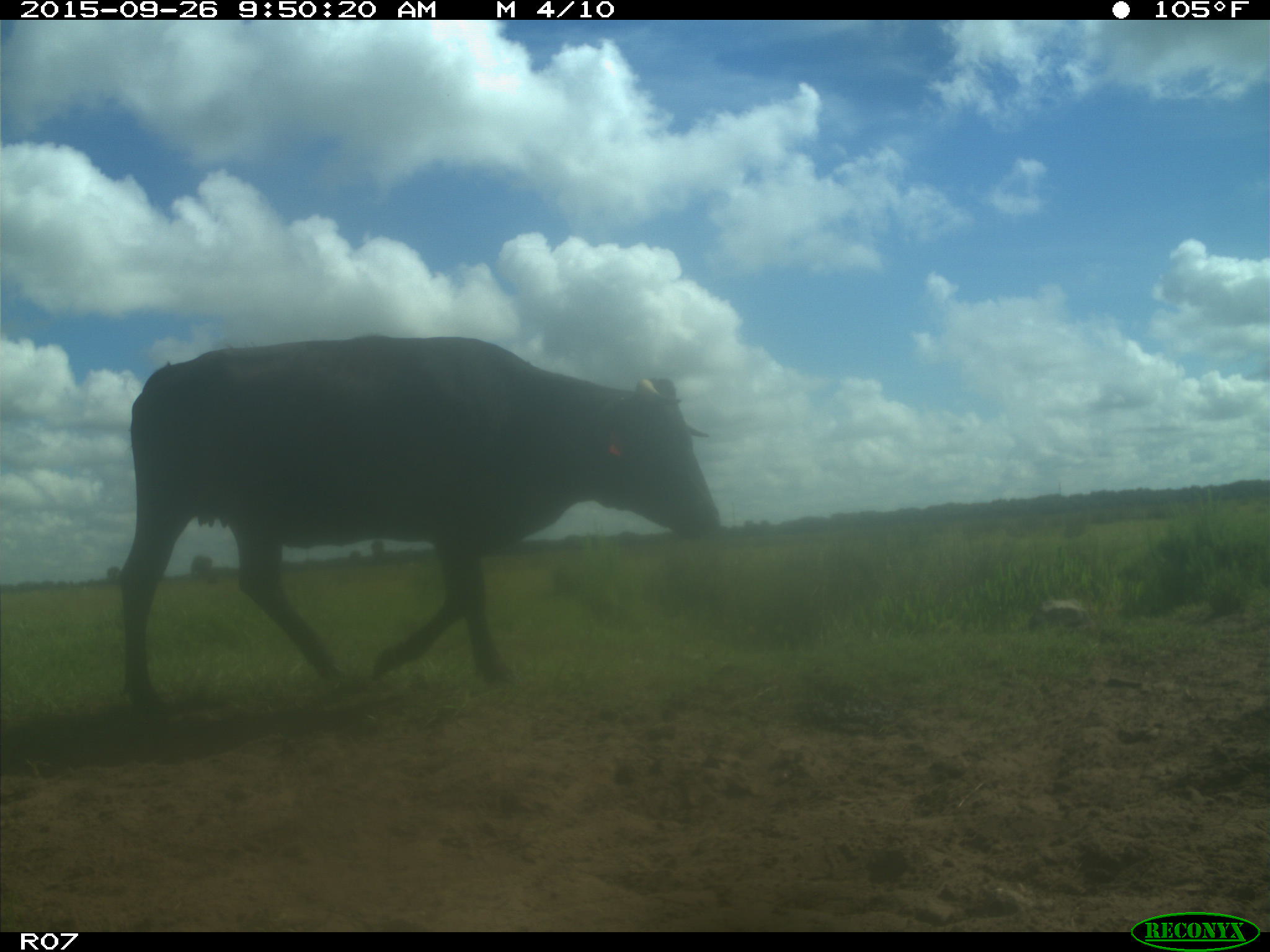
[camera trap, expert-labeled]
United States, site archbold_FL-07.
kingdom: Animalia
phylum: Chordata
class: Mammalia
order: Artiodactyla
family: Bovidae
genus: Bos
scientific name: Bos taurus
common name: domestic cow